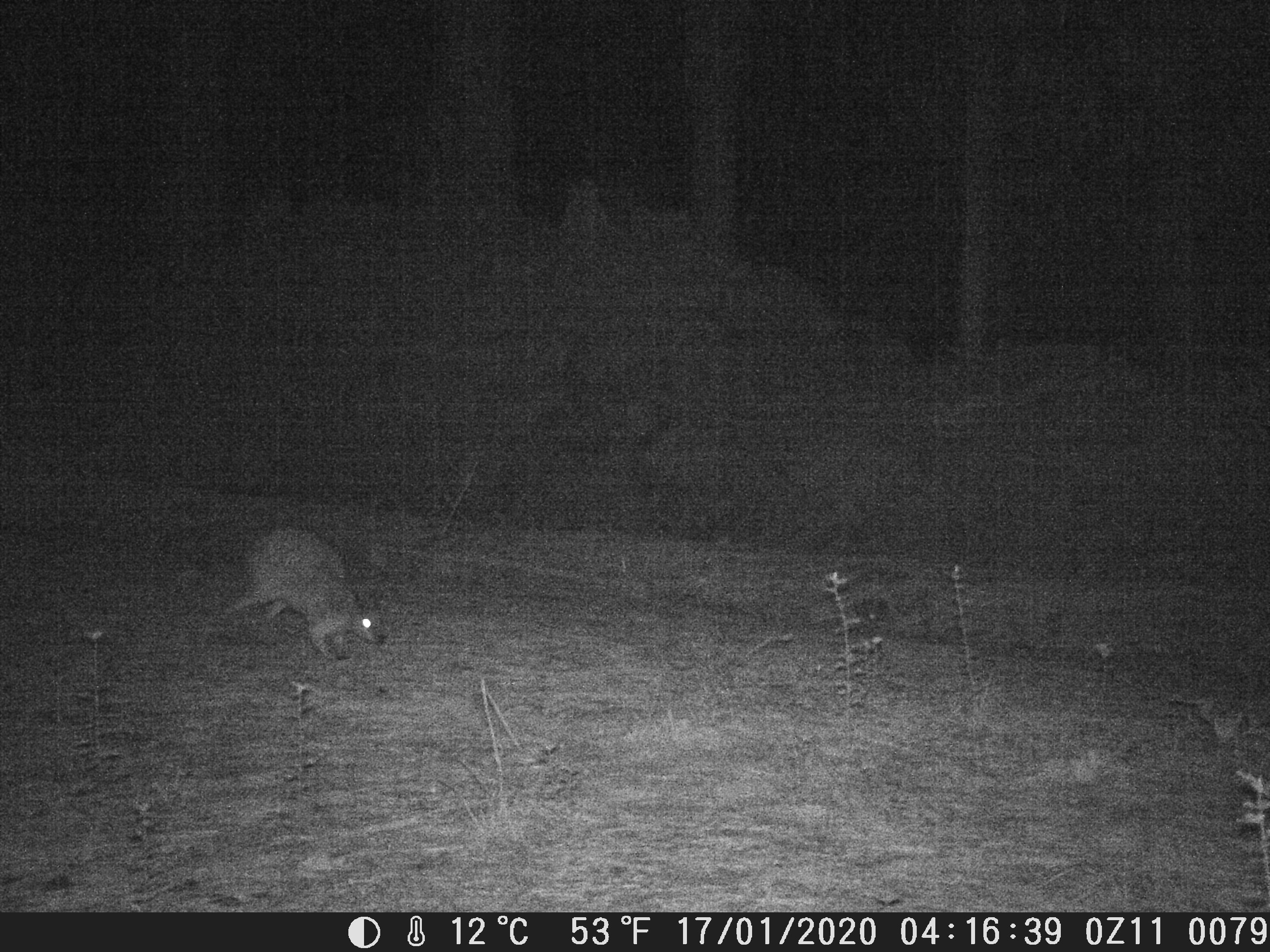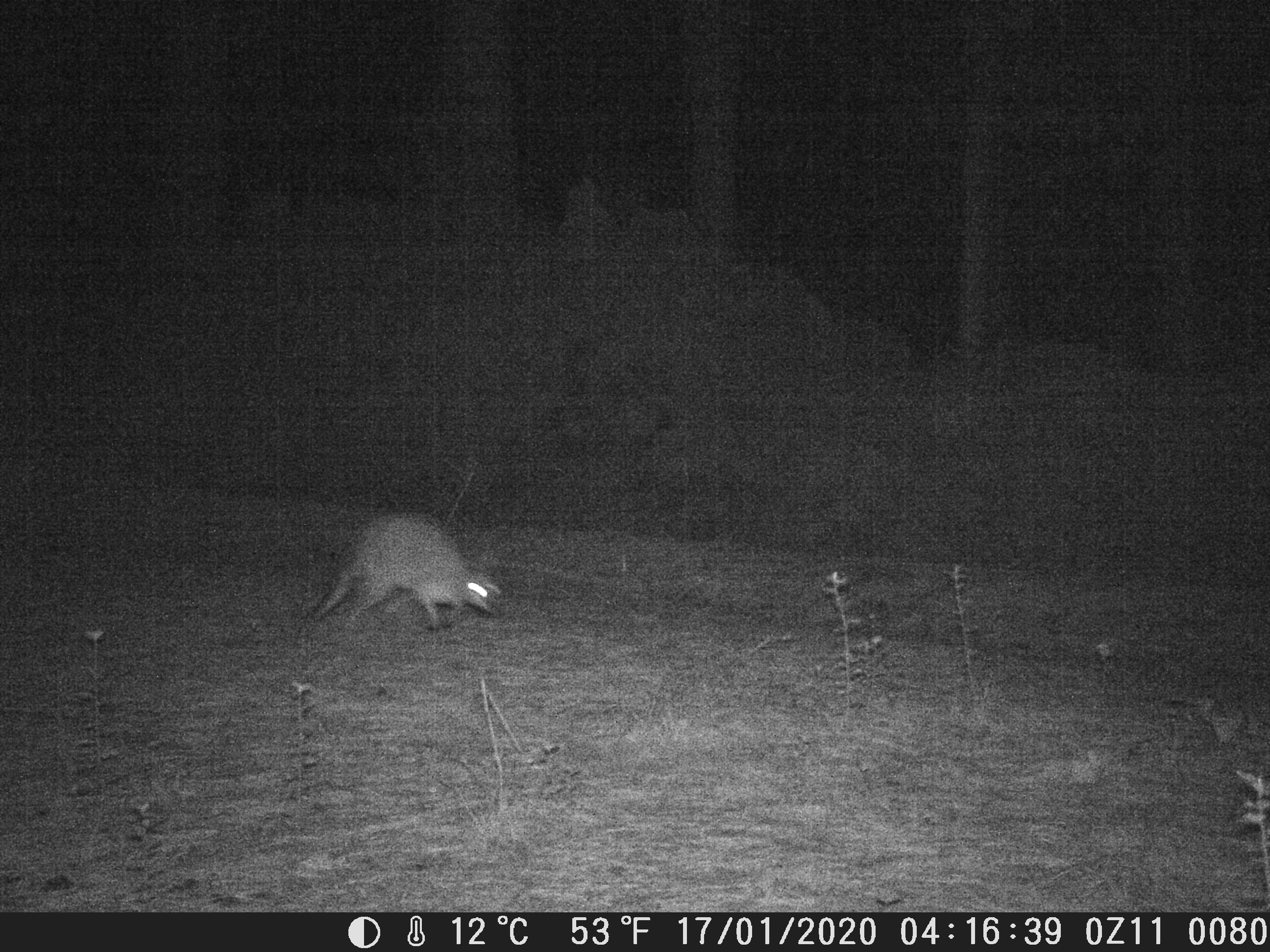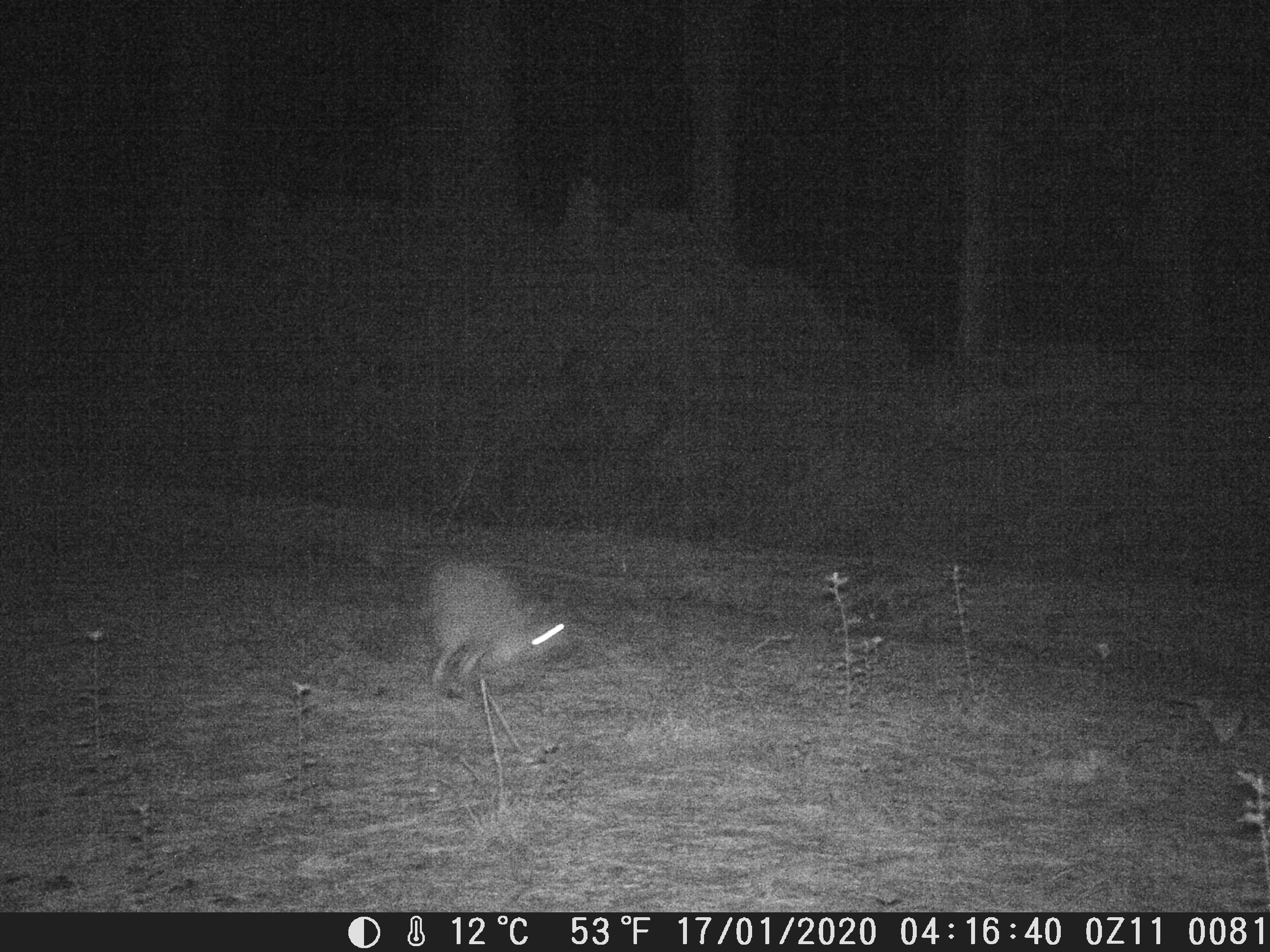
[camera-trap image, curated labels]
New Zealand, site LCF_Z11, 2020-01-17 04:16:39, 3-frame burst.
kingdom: Animalia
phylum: Chordata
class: Mammalia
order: Diprotodontia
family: Macropodidae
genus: Notamacropus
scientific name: Notamacropus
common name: wallaby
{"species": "wallaby (Notamacropus)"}